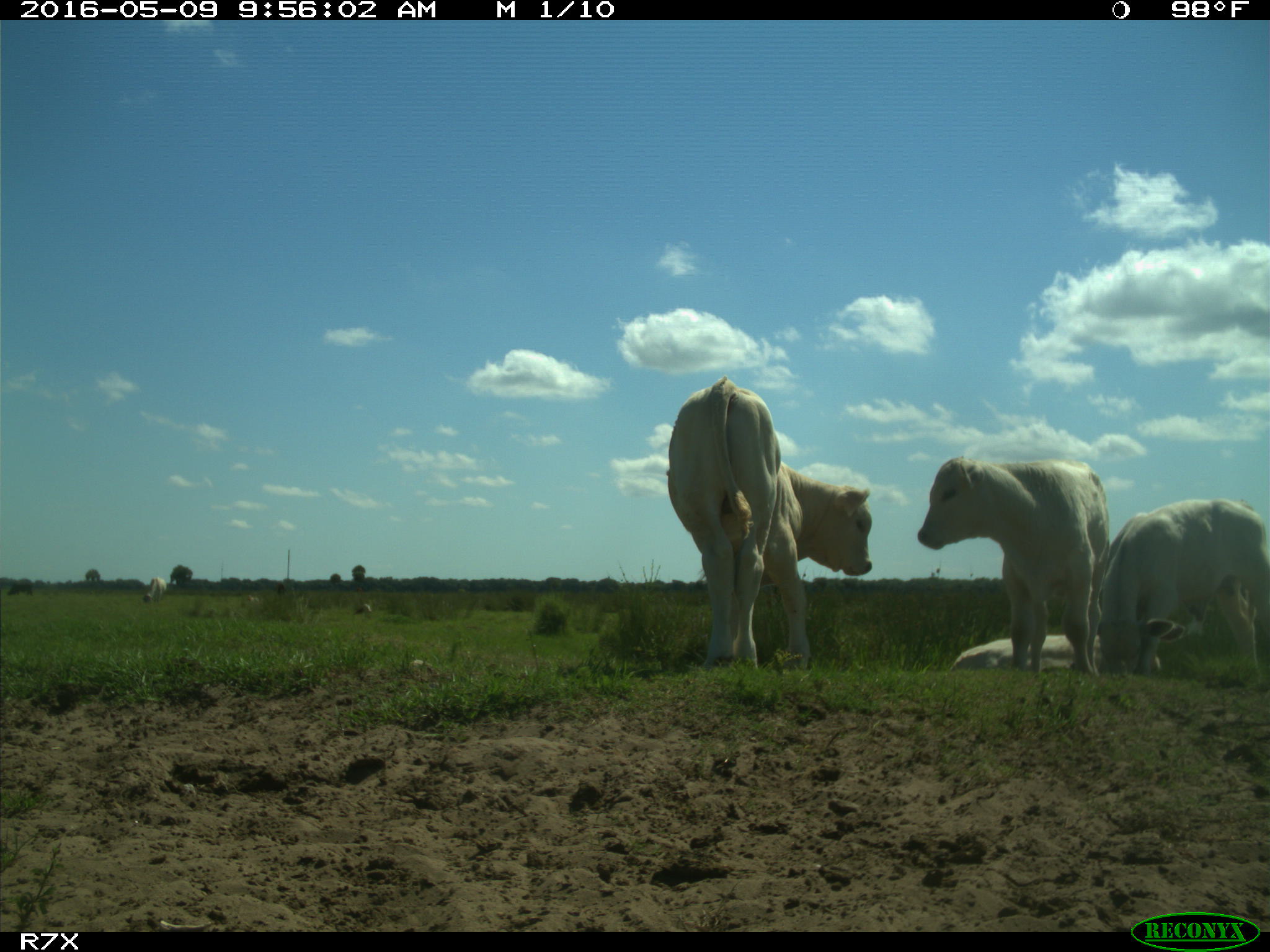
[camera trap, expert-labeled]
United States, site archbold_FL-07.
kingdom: Animalia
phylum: Chordata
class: Mammalia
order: Artiodactyla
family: Bovidae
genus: Bos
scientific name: Bos taurus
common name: domestic cow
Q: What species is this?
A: Bos taurus (domestic cow).